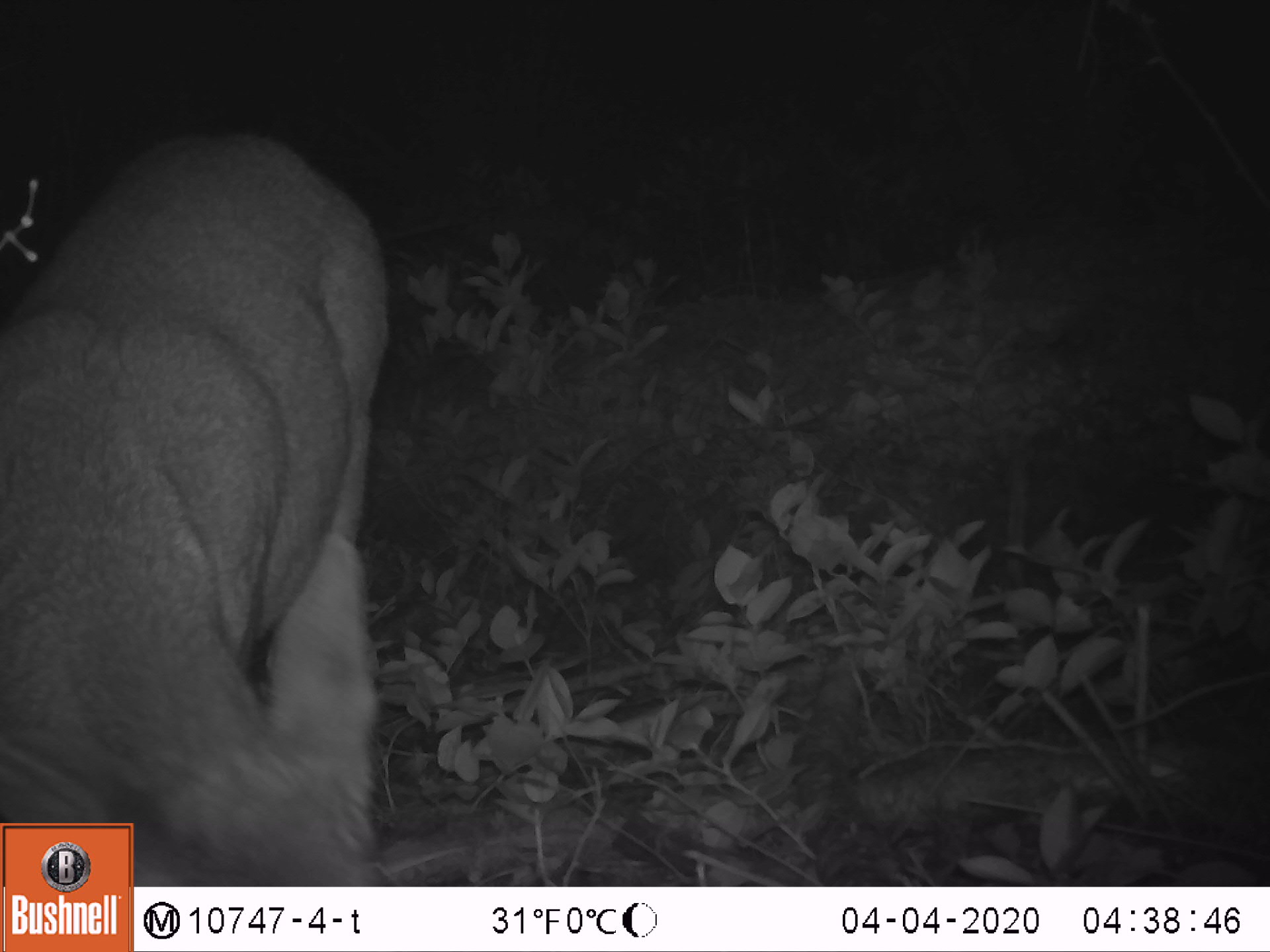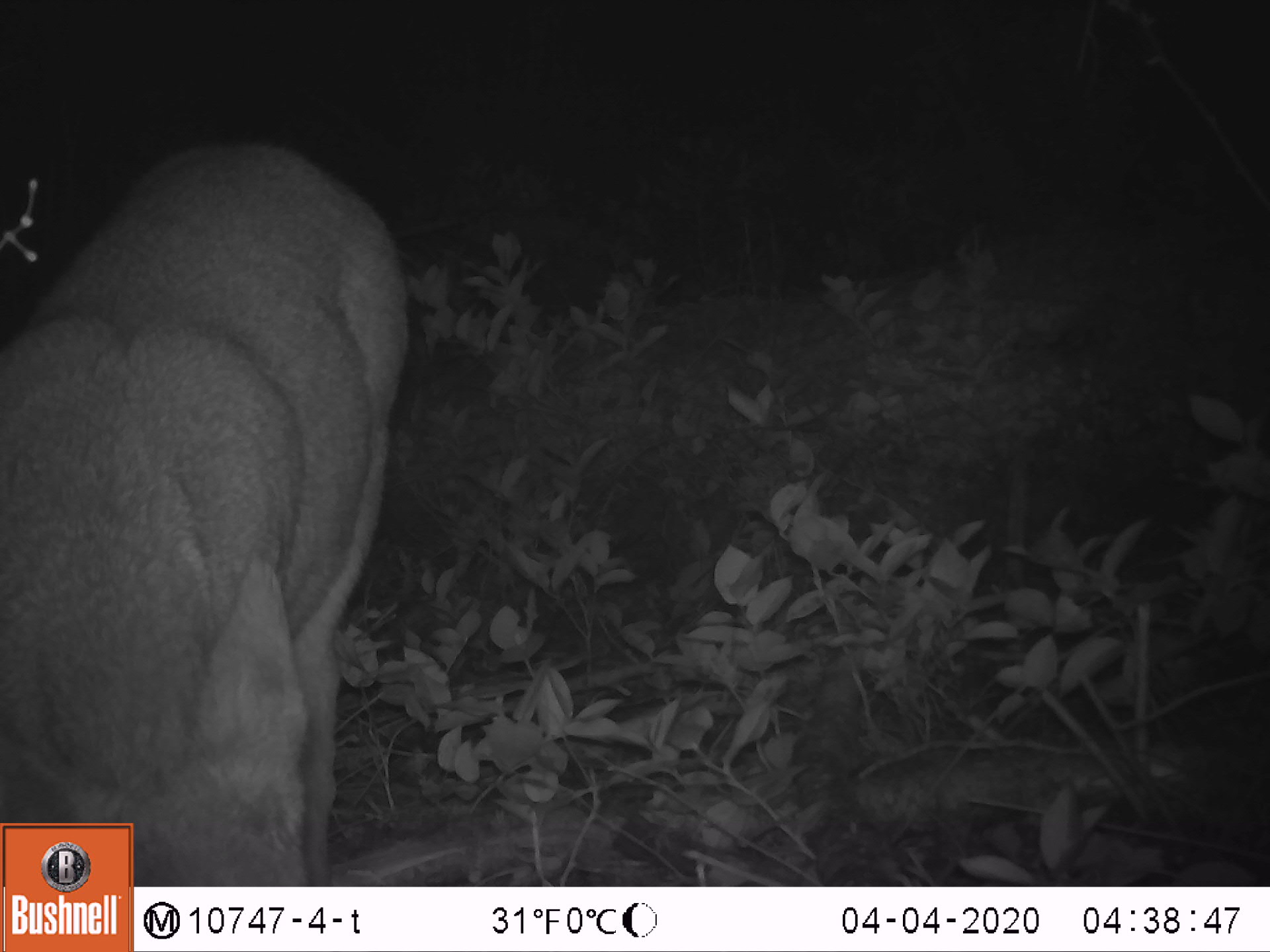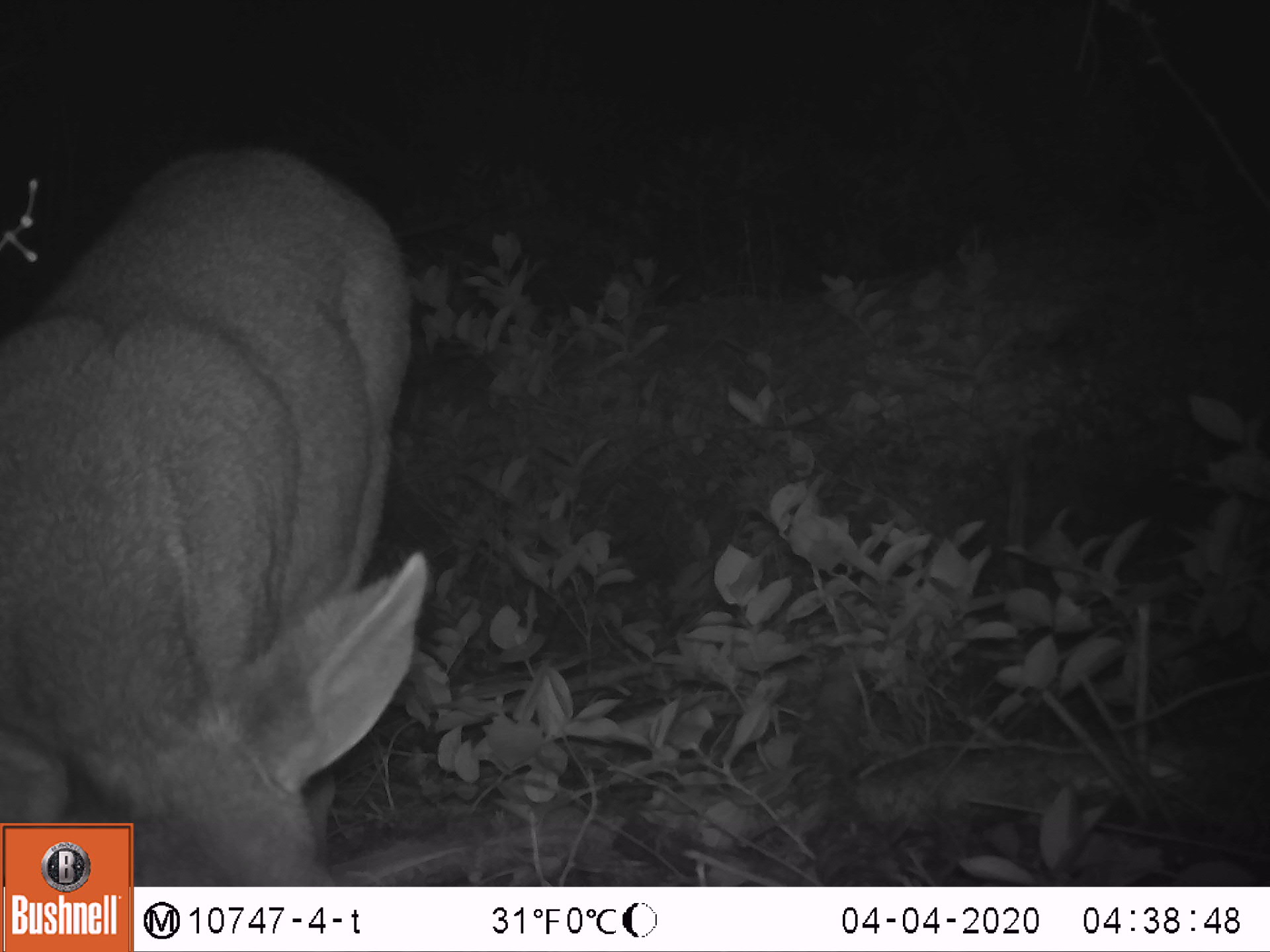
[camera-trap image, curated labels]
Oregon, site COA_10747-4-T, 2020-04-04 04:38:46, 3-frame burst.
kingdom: Animalia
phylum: Chordata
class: Mammalia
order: Artiodactyla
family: Cervidae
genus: Odocoileus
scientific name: Odocoileus hemionus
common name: black-tailed deer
Black-tailed deer (Odocoileus hemionus).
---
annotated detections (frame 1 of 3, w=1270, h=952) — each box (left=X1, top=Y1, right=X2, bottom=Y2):
black-tailed deer: (left=3, top=113, right=391, bottom=814)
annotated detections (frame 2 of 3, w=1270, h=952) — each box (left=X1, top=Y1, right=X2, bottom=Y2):
black-tailed deer: (left=5, top=130, right=415, bottom=816)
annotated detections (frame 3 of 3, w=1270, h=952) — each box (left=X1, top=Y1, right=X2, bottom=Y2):
black-tailed deer: (left=3, top=137, right=437, bottom=814)